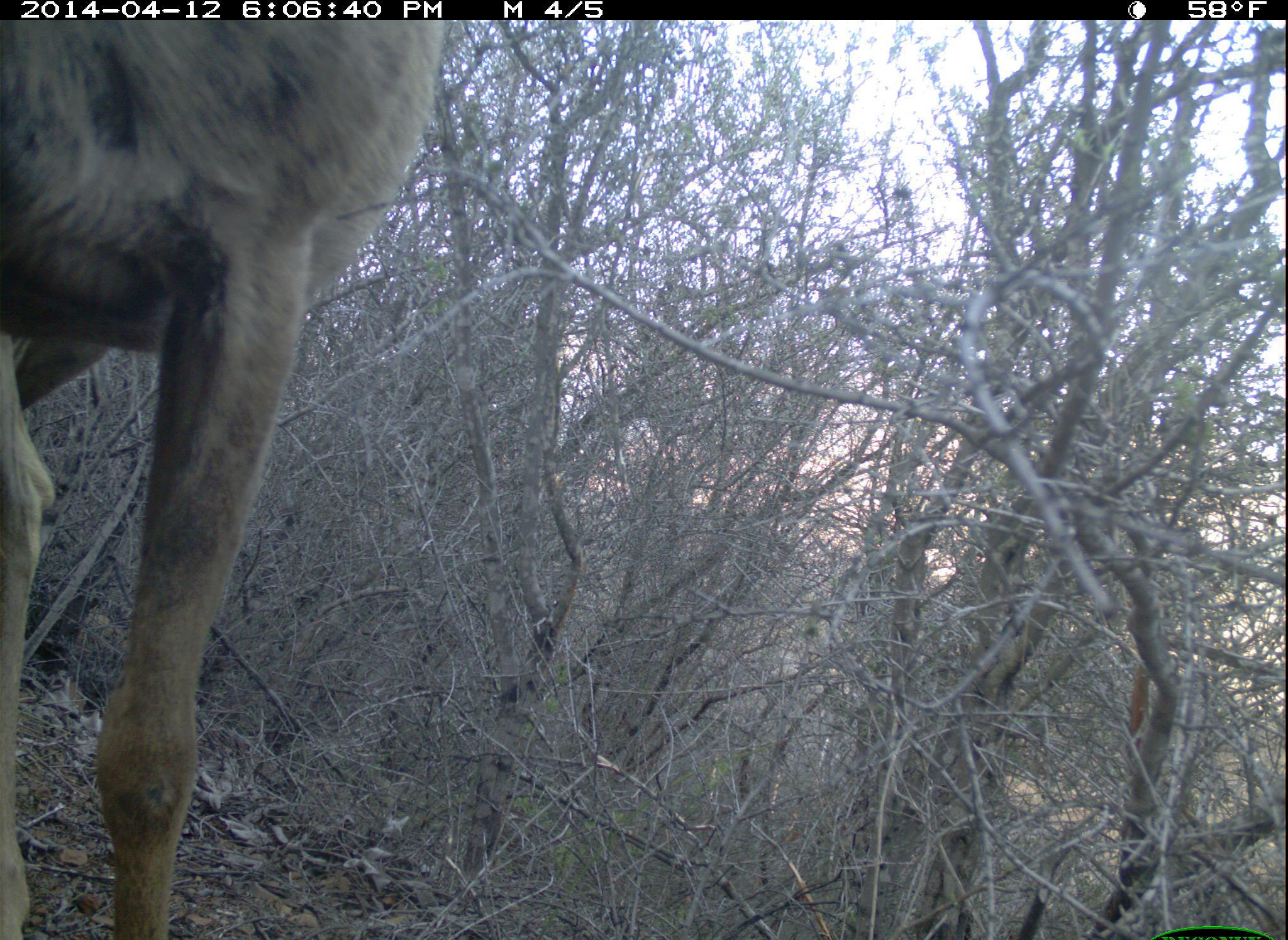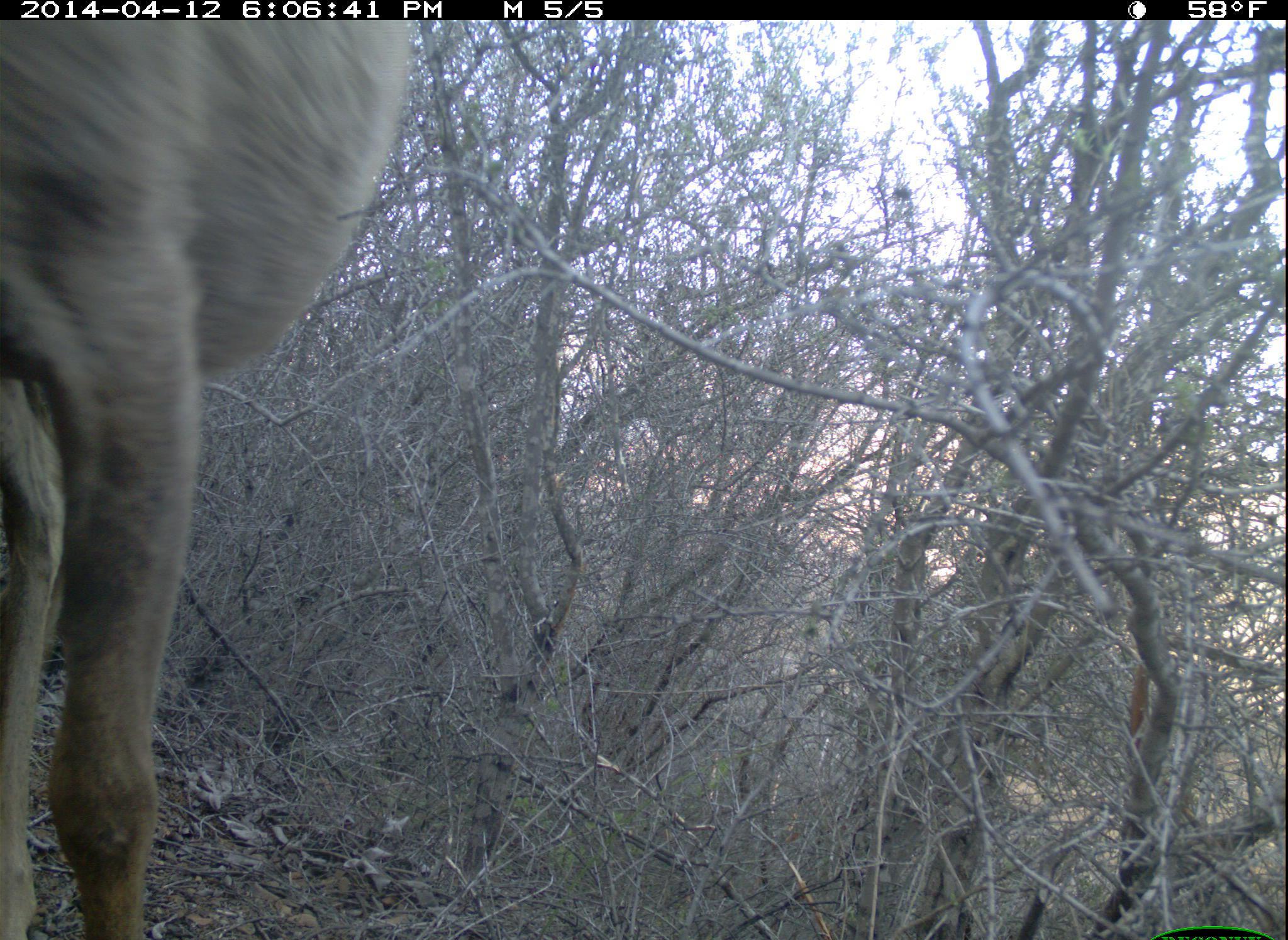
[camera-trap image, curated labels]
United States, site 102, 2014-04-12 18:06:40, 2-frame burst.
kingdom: Animalia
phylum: Chordata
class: Mammalia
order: Artiodactyla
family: Cervidae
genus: Odocoileus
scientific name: Odocoileus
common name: deer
Deer (Odocoileus).